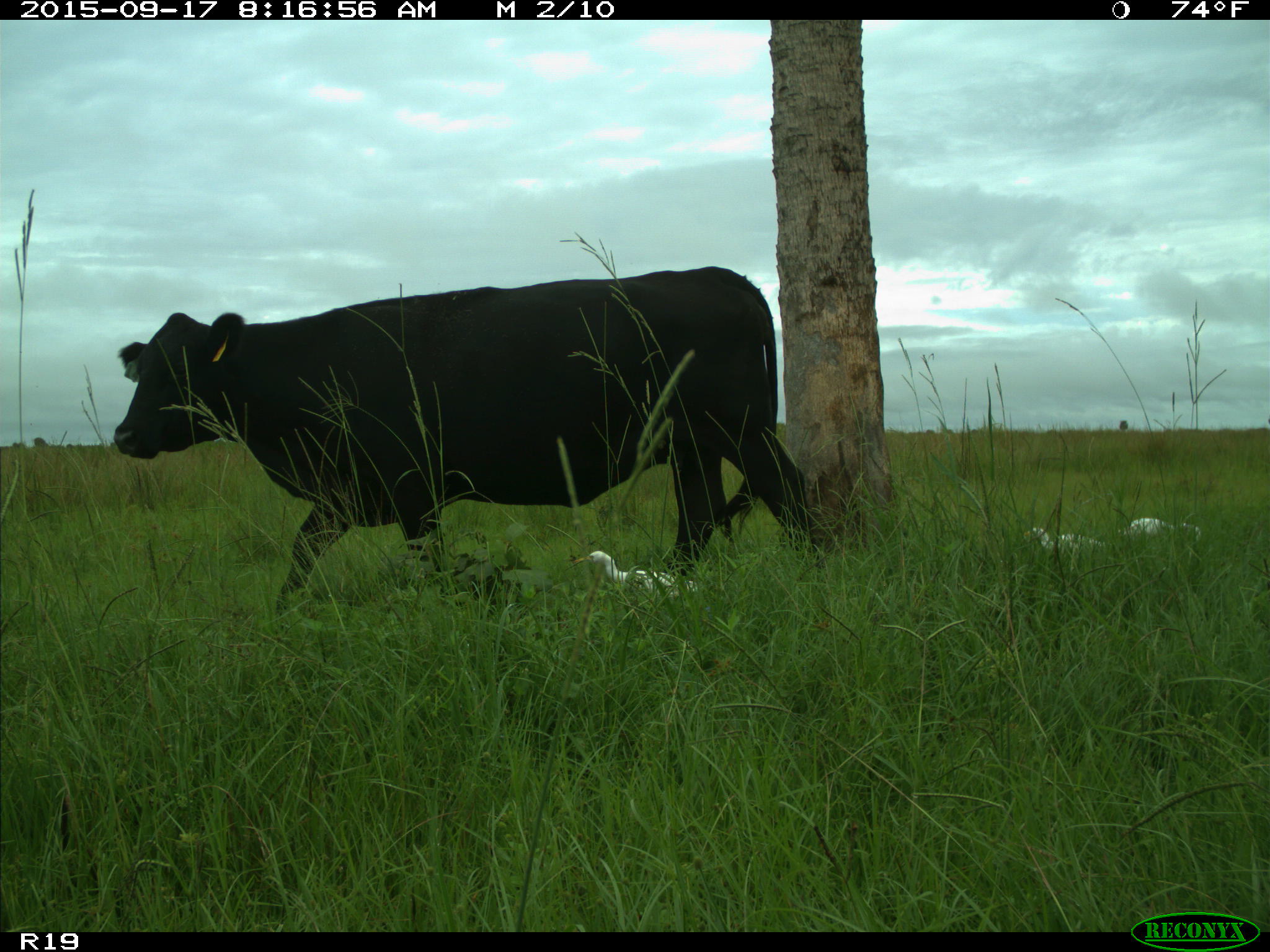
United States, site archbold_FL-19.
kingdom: Animalia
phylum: Chordata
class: Mammalia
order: Artiodactyla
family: Bovidae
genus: Bos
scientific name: Bos taurus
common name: domestic cow